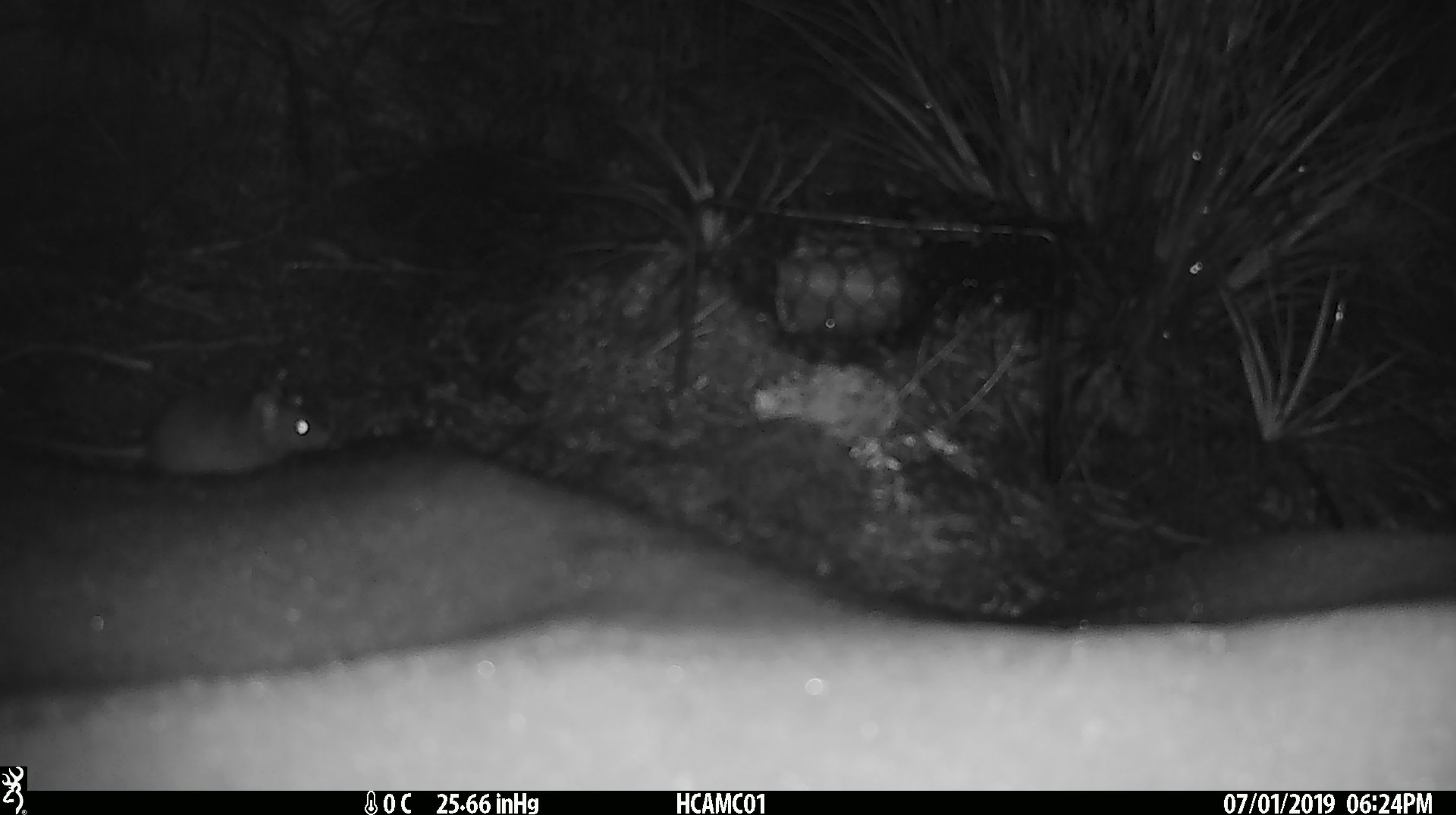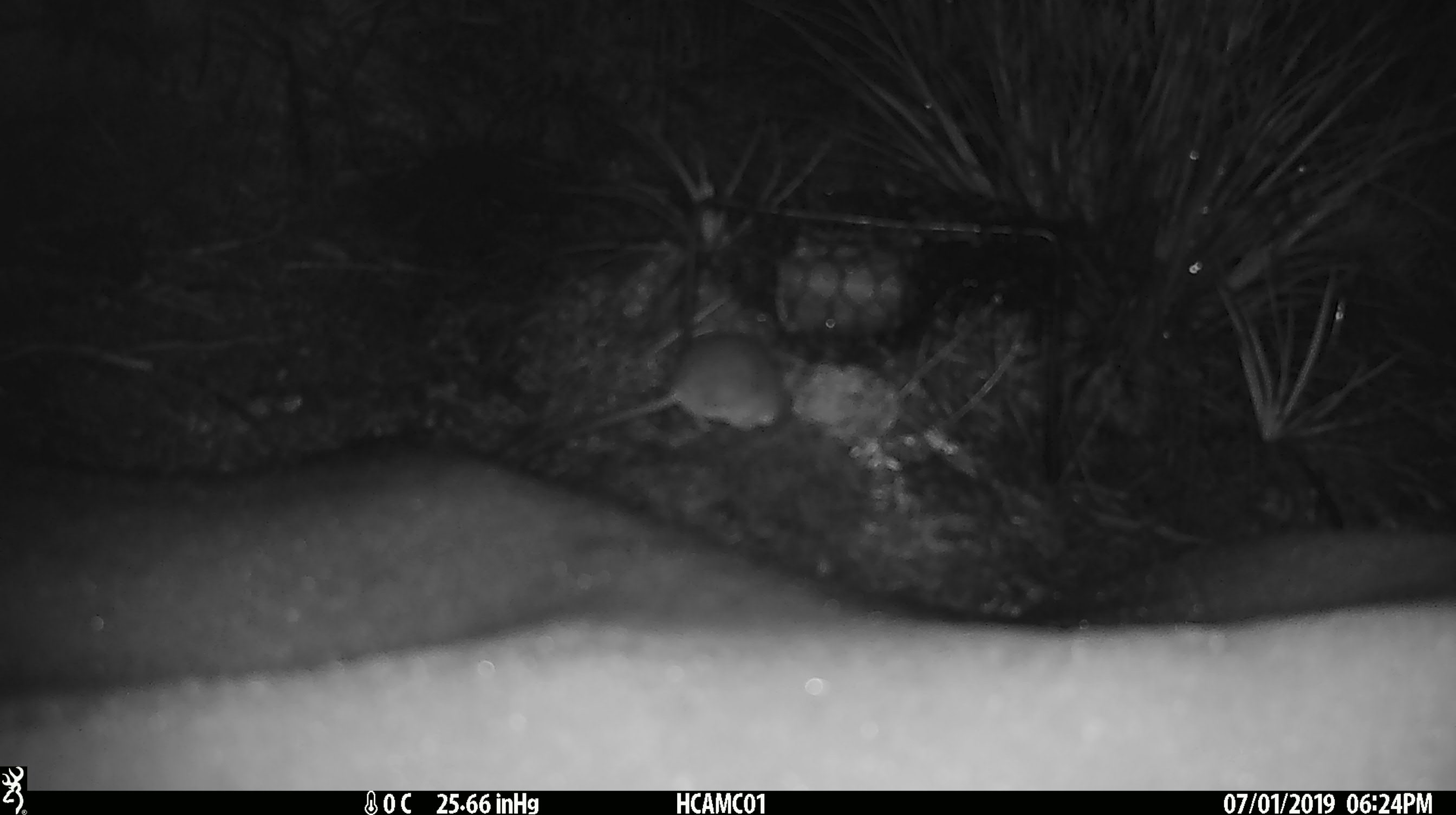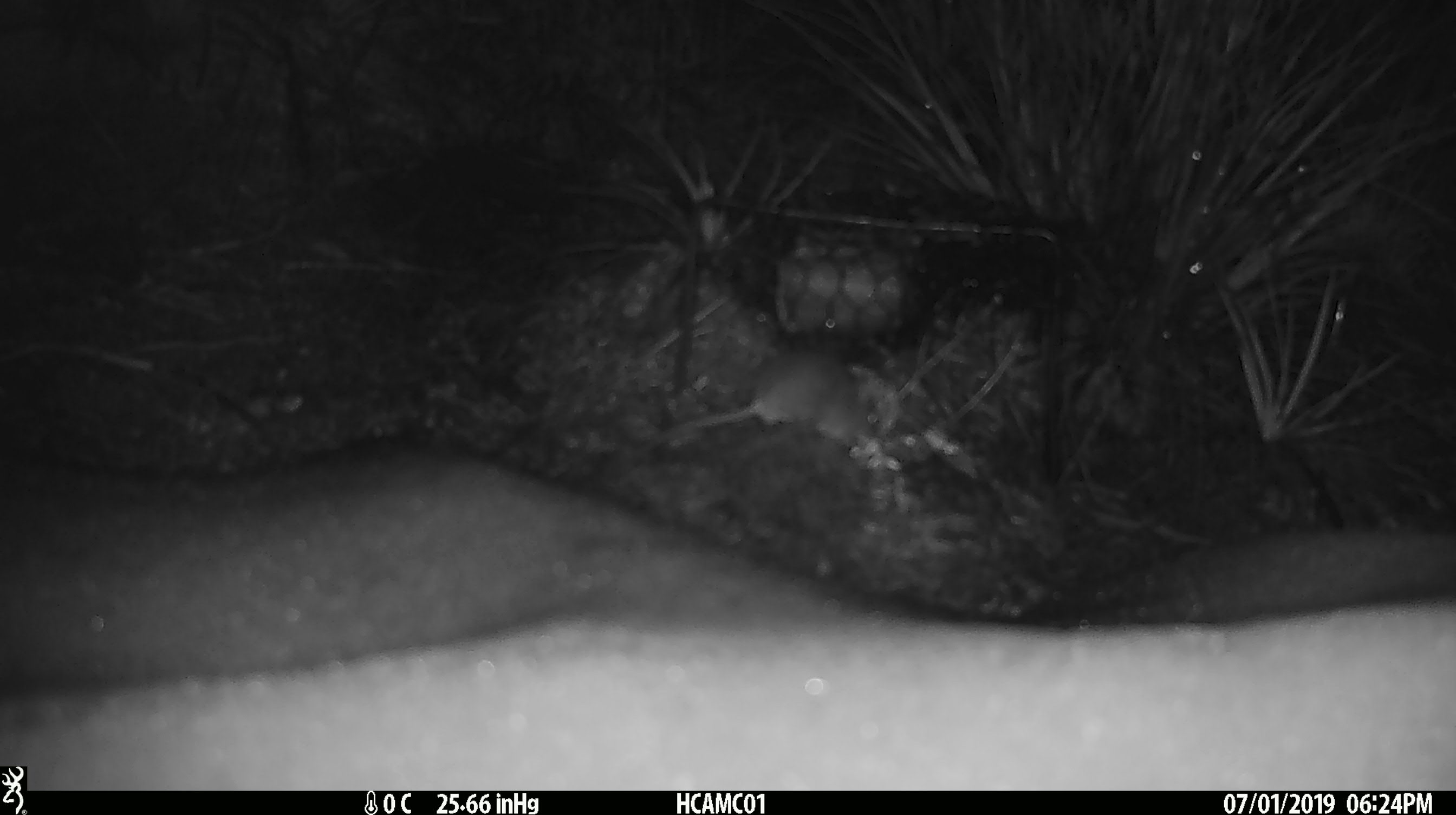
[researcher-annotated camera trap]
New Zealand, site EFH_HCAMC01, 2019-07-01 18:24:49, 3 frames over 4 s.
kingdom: Animalia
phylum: Chordata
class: Mammalia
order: Rodentia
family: Muridae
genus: Mus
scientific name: Mus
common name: mouse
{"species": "mouse (Mus)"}